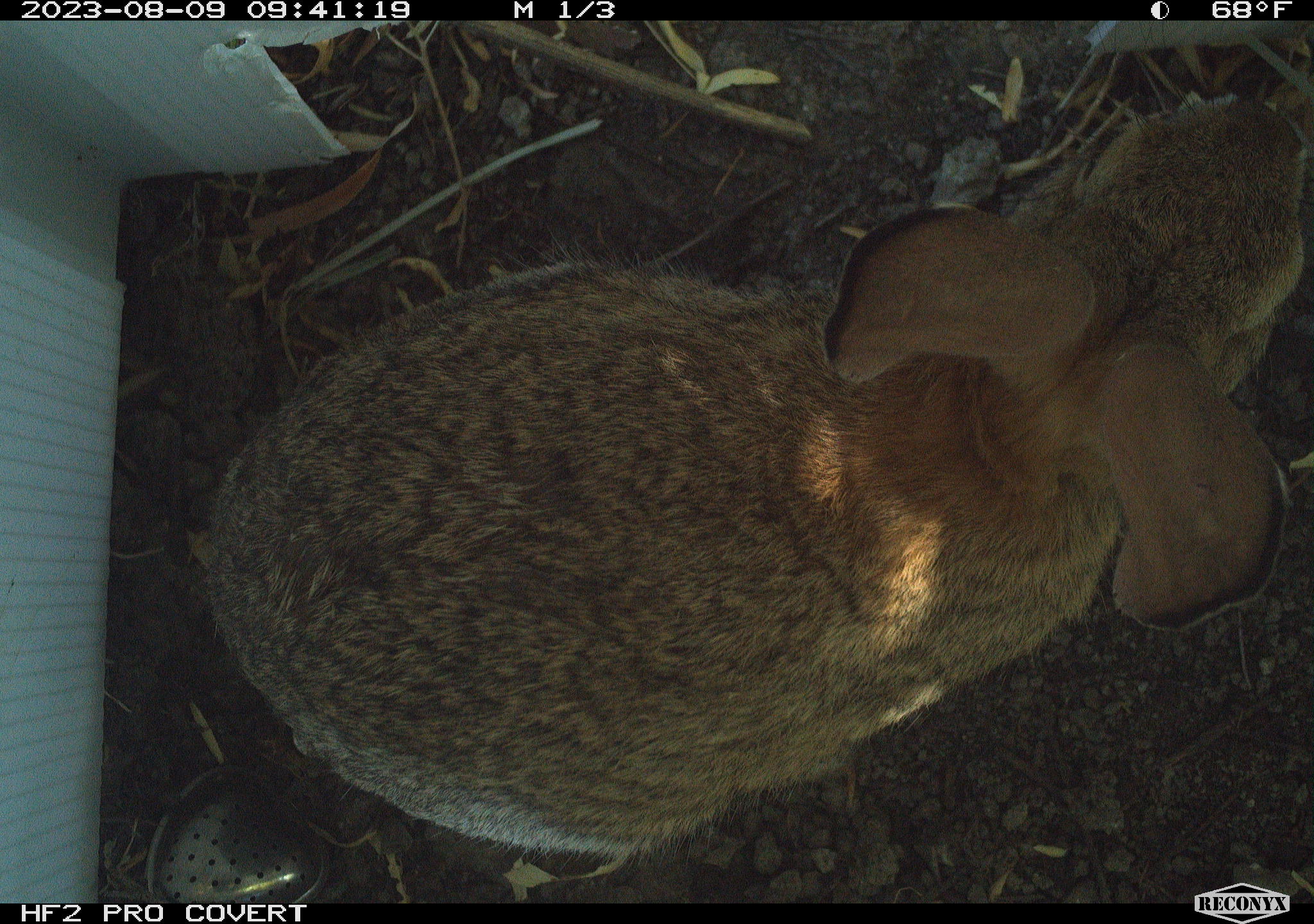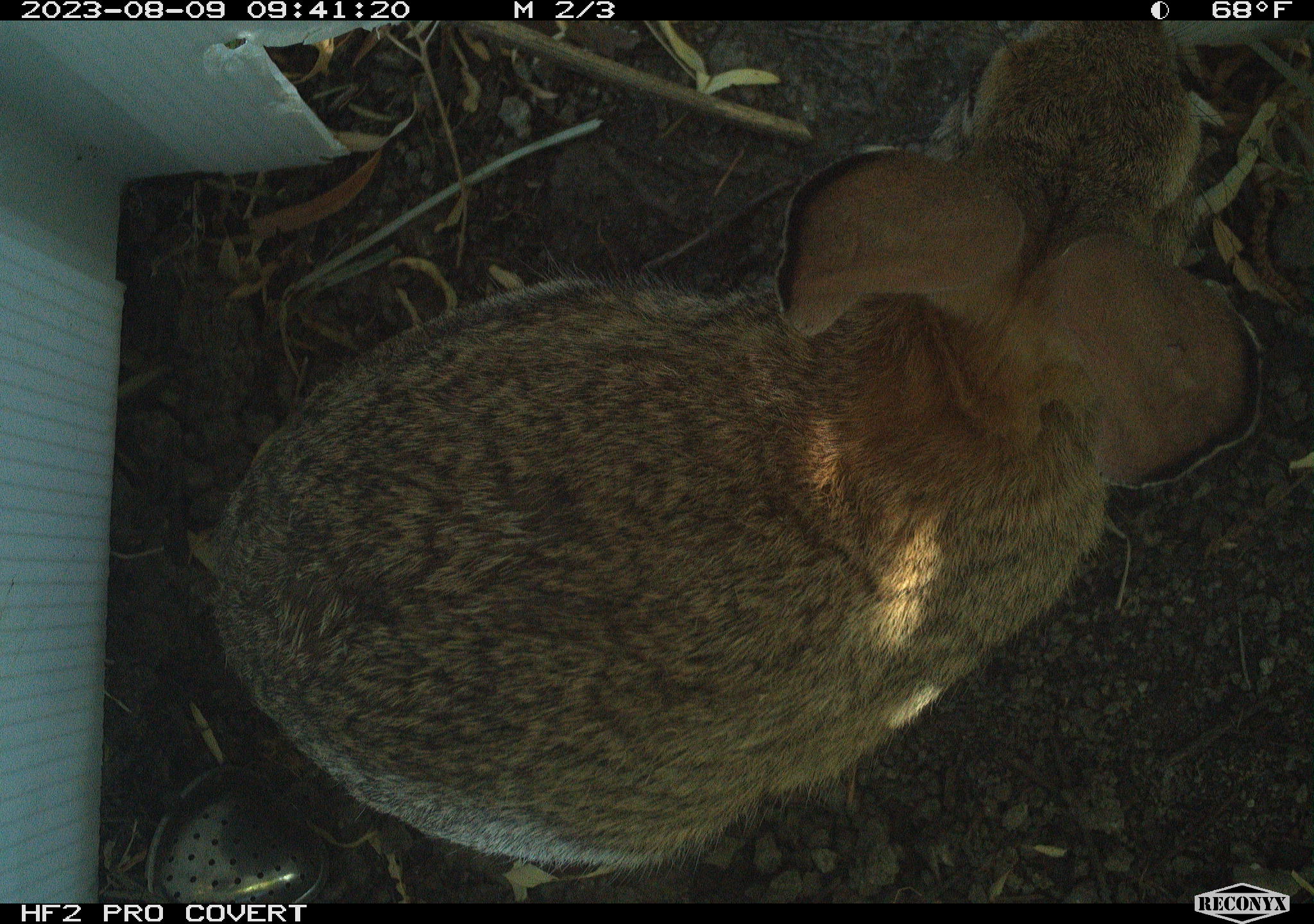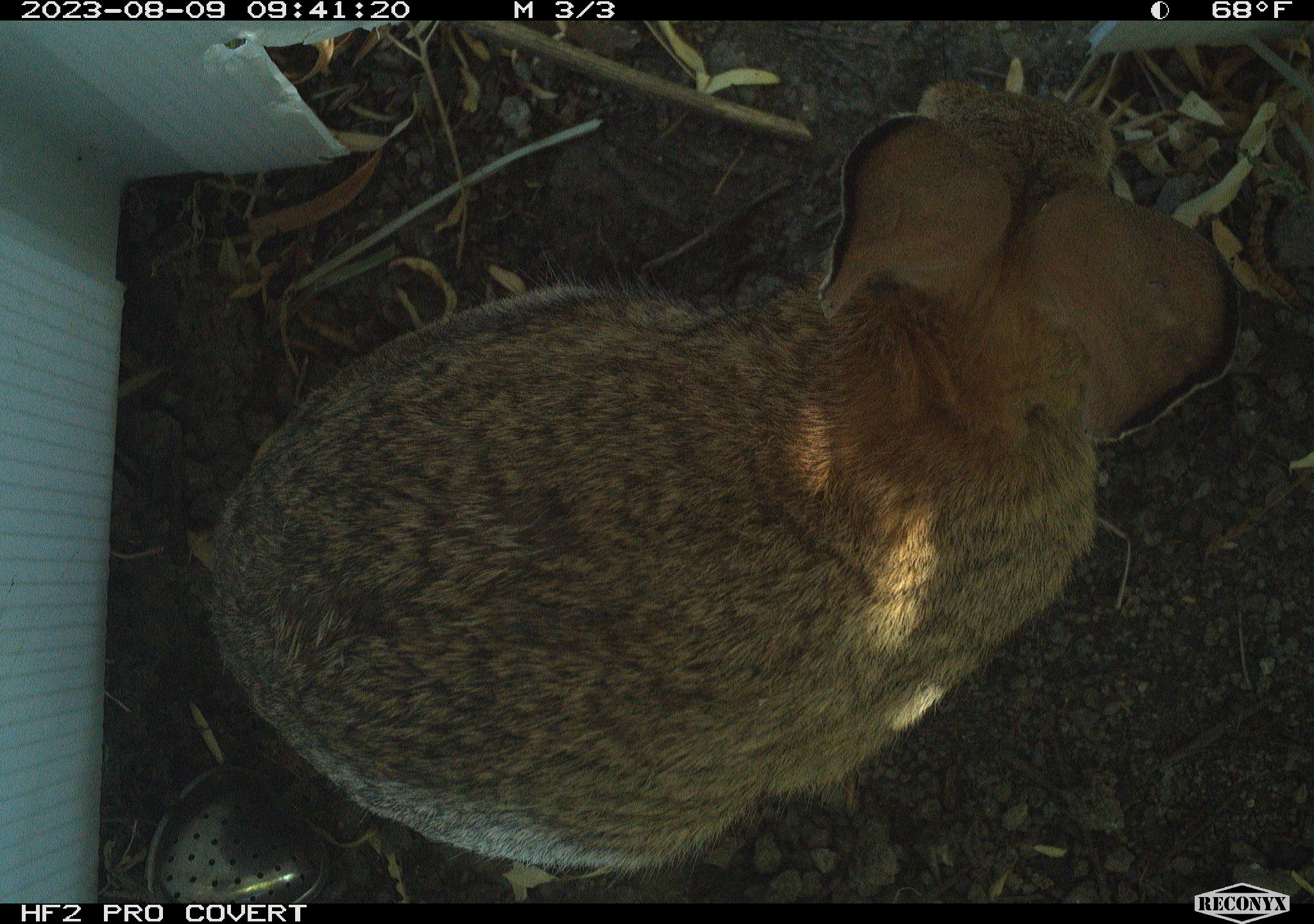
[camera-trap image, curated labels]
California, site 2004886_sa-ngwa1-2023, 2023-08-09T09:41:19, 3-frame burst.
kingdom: Animalia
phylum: Chordata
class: Mammalia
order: Lagomorpha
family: Leporidae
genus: Sylvilagus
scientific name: Sylvilagus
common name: cottontail rabbits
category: sylvilagus species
Sylvilagus species (cottontail rabbits) (Sylvilagus).